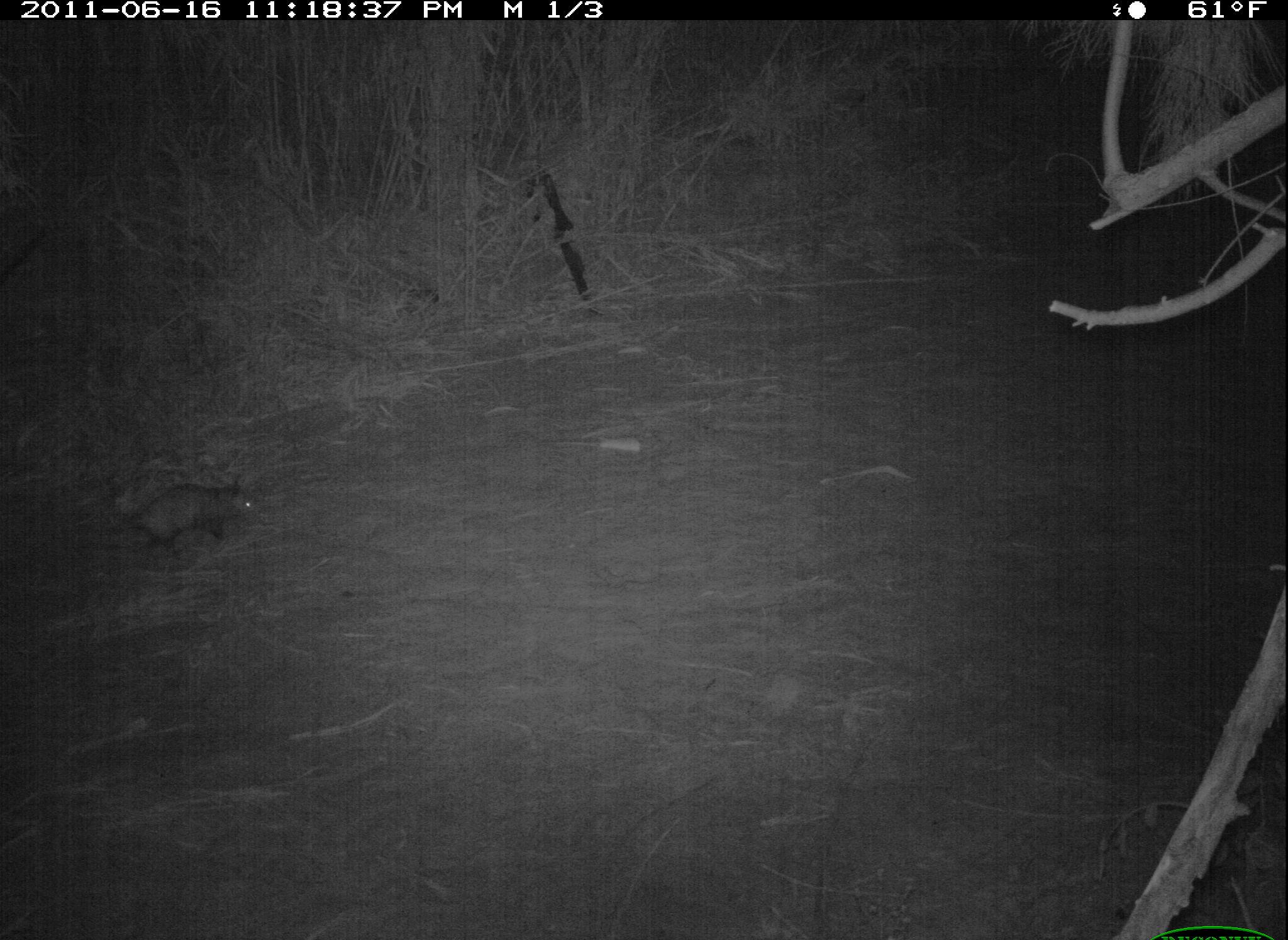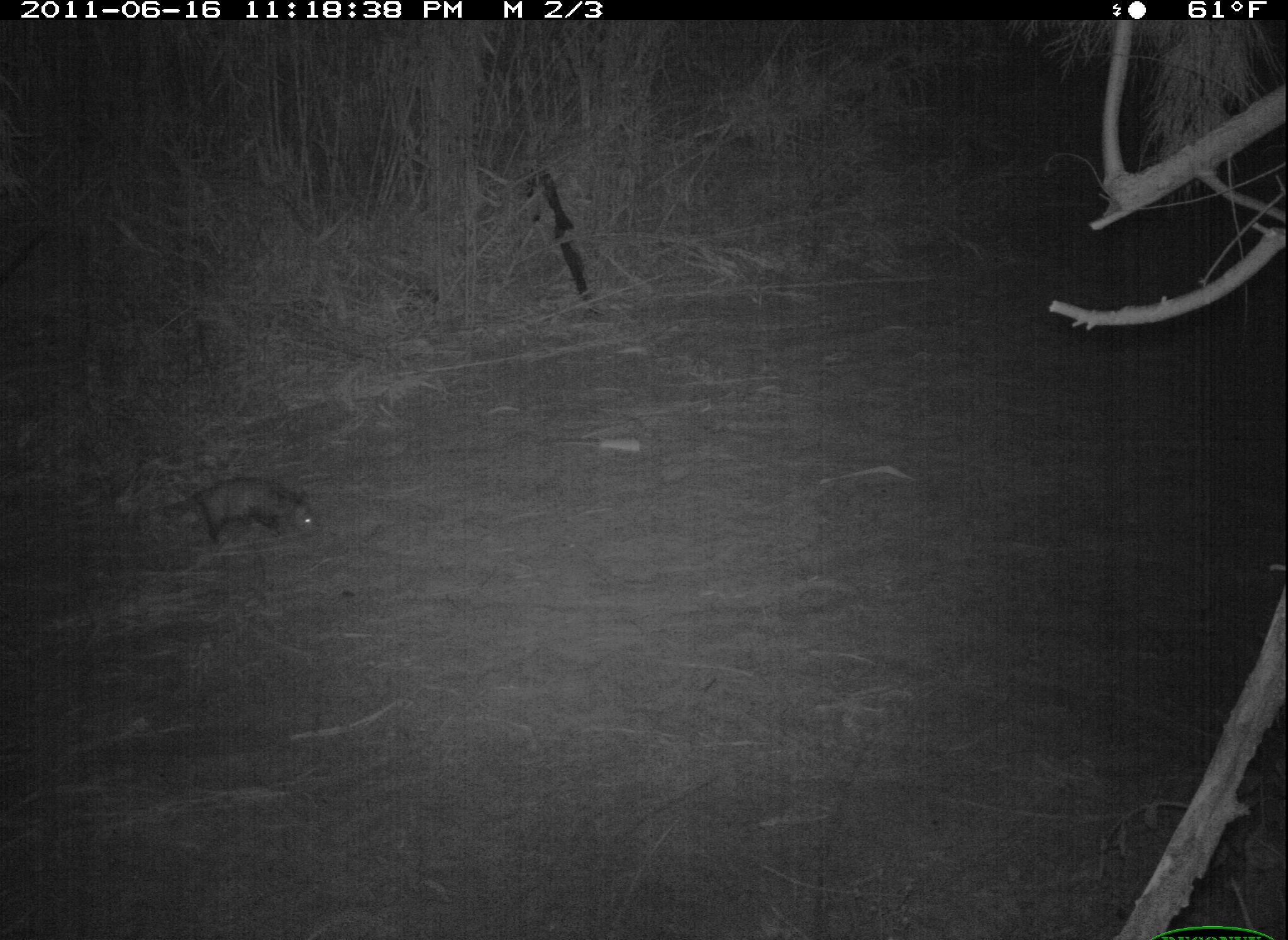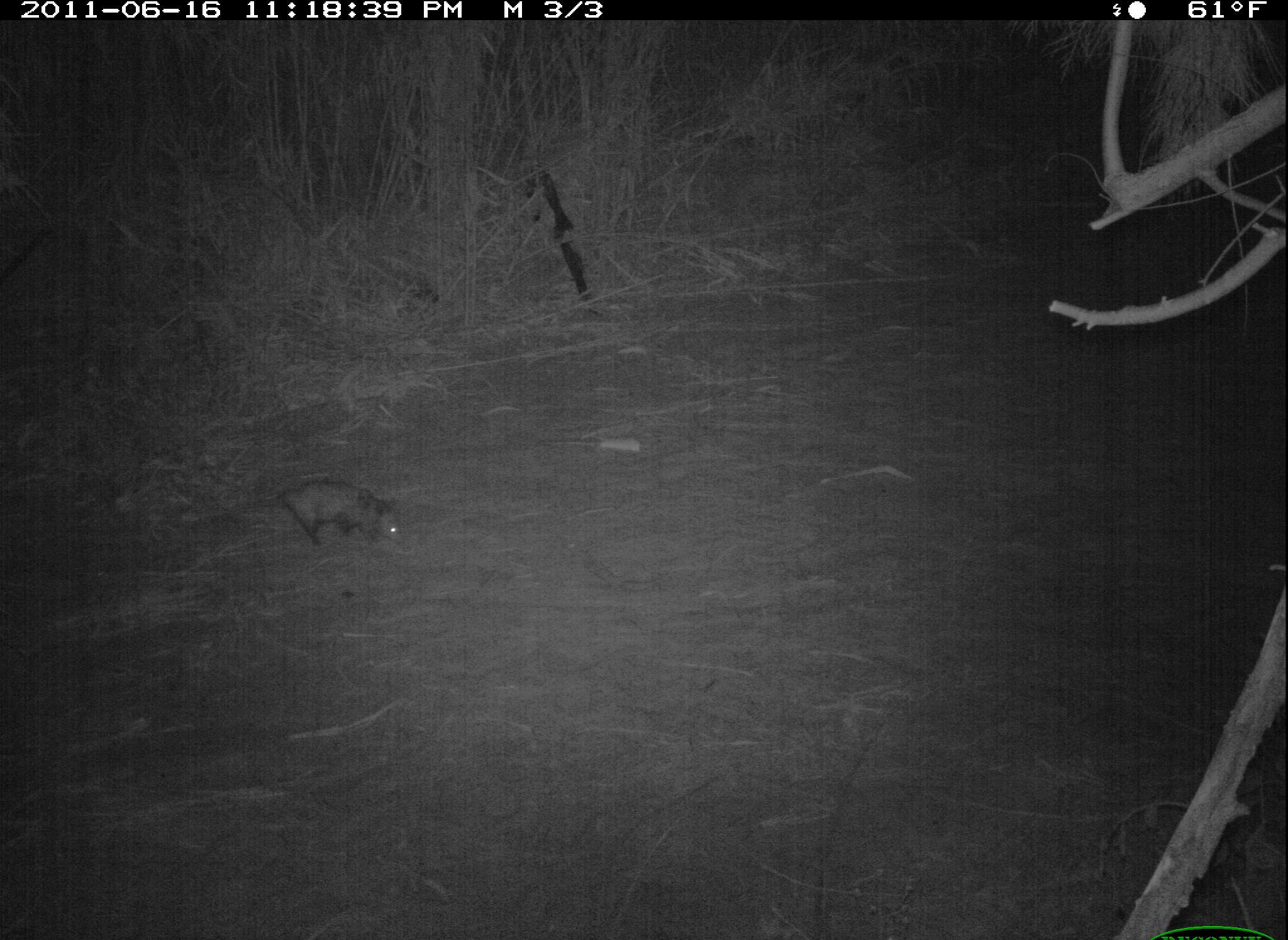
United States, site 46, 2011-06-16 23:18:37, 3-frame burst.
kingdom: Animalia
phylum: Chordata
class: Mammalia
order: Didelphimorphia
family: Didelphidae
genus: Didelphis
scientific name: Didelphis virginiana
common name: virginia opossum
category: opossum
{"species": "opossum (virginia opossum) (Didelphis virginiana)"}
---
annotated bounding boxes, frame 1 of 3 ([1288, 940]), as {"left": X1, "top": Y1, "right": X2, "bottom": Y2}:
opossum: {"left": 109, "top": 469, "right": 274, "bottom": 565}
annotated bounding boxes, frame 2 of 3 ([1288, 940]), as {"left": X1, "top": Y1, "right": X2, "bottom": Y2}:
opossum: {"left": 154, "top": 469, "right": 329, "bottom": 551}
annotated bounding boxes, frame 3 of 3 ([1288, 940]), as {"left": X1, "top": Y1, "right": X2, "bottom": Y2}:
opossum: {"left": 219, "top": 470, "right": 414, "bottom": 561}